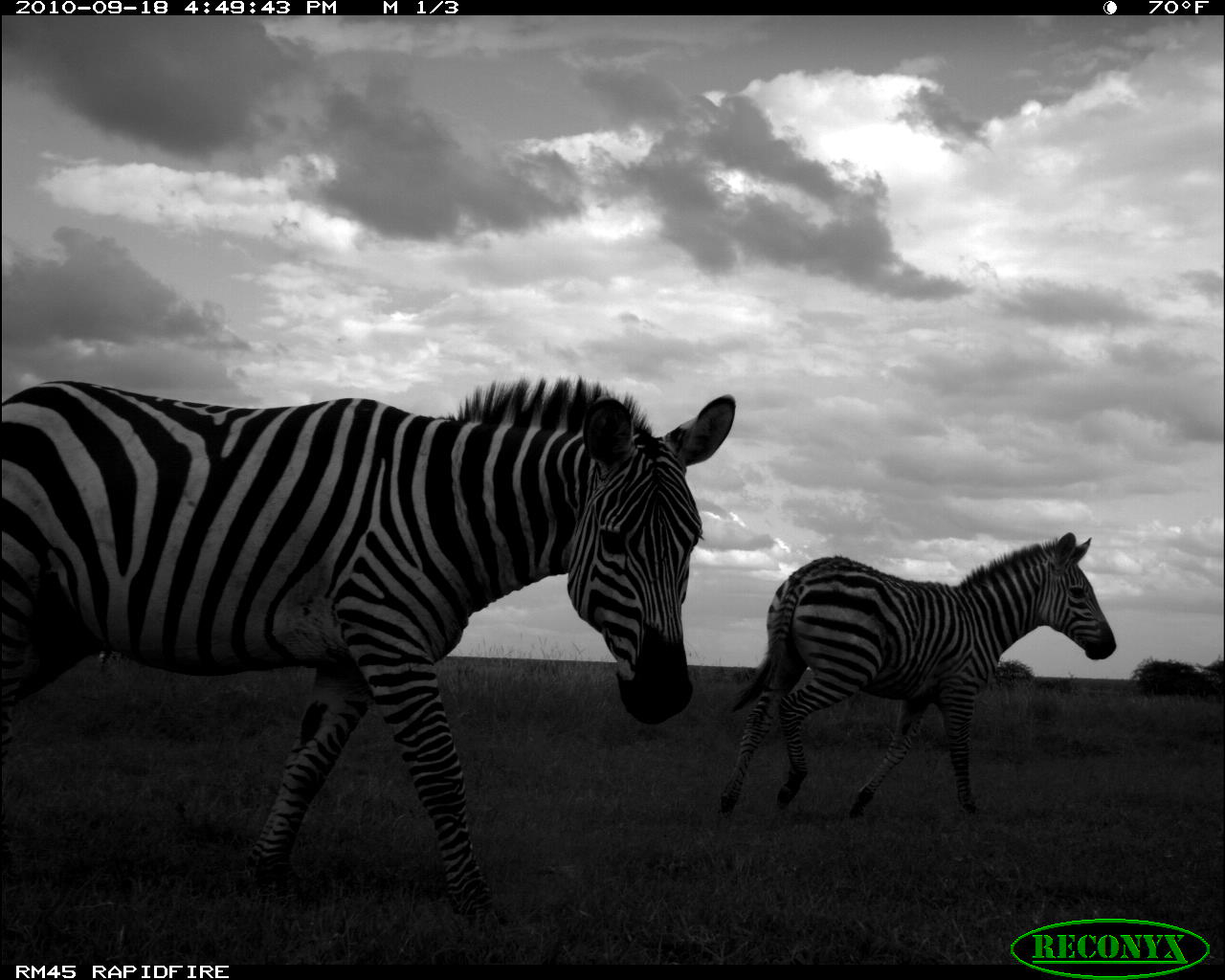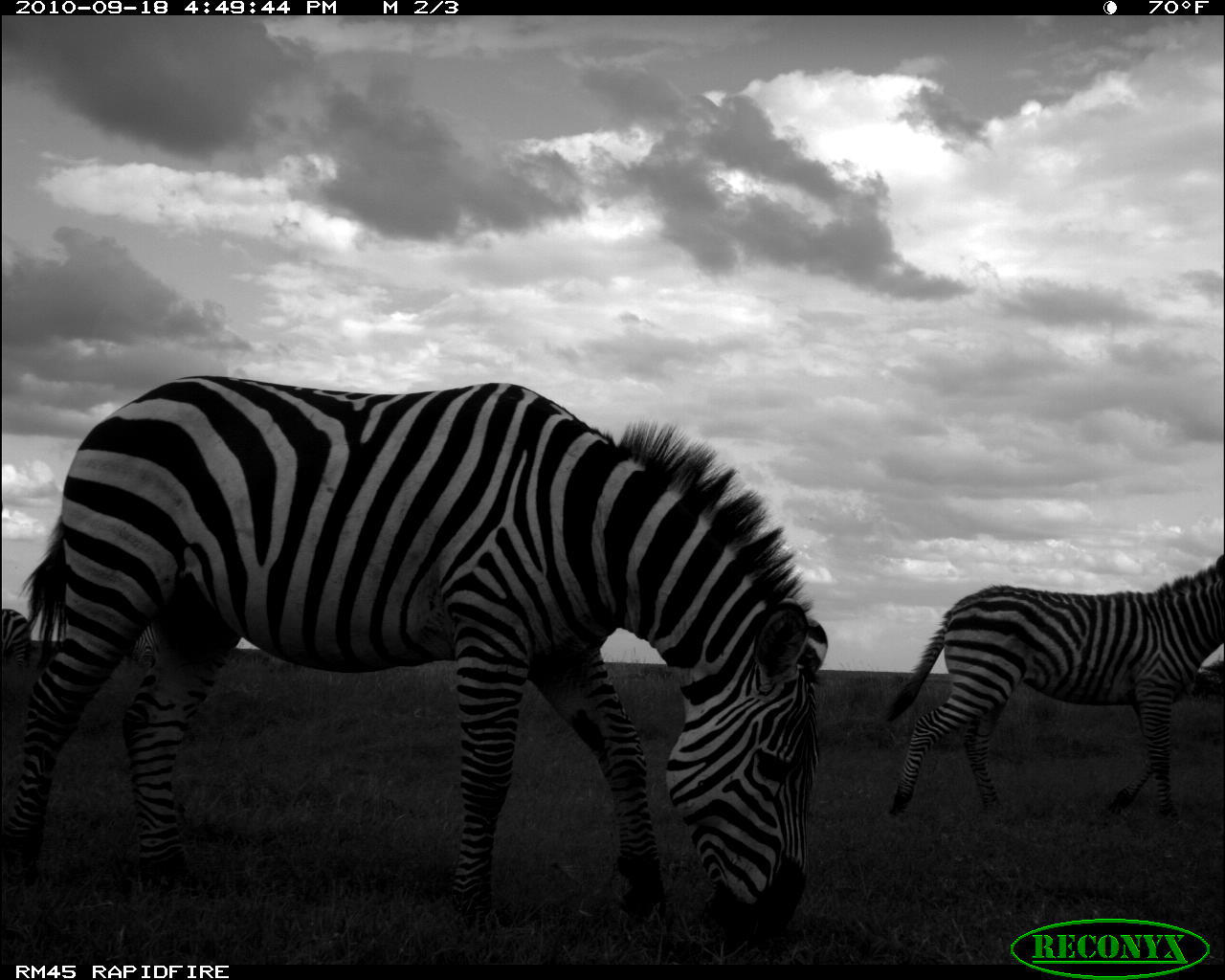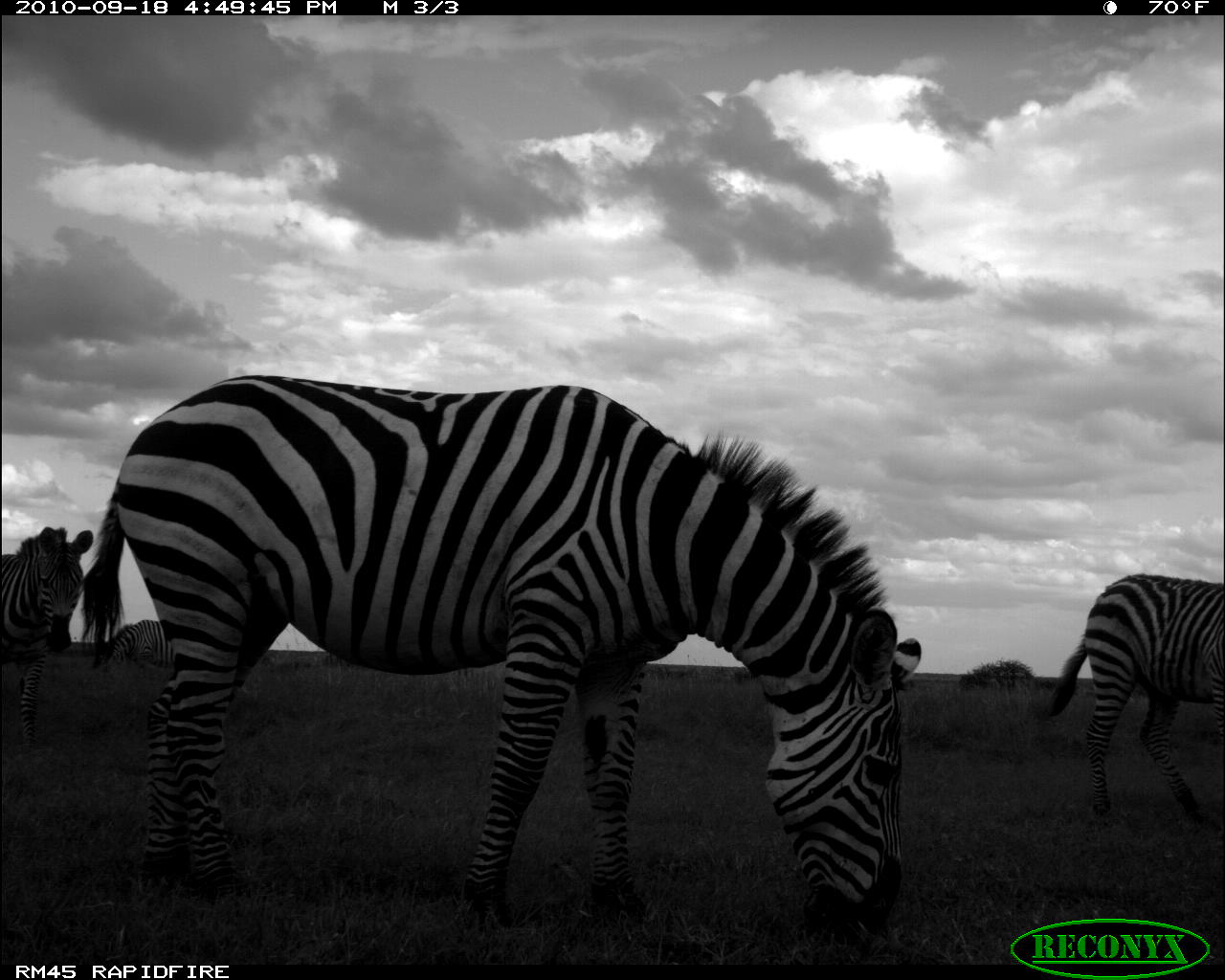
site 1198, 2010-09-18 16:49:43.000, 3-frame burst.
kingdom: Animalia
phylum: Chordata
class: Mammalia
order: Perissodactyla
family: Equidae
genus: Equus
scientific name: Equus quagga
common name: plains zebra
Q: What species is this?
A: Equus quagga (plains zebra).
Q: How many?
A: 3.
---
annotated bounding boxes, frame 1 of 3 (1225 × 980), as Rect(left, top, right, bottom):
equus quagga: Rect(1, 378, 734, 927); Rect(716, 531, 1116, 823)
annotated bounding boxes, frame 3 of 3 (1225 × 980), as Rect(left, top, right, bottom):
equus quagga: Rect(79, 372, 920, 943); Rect(1048, 572, 1216, 823); Rect(0, 525, 93, 753); Rect(108, 619, 176, 671)